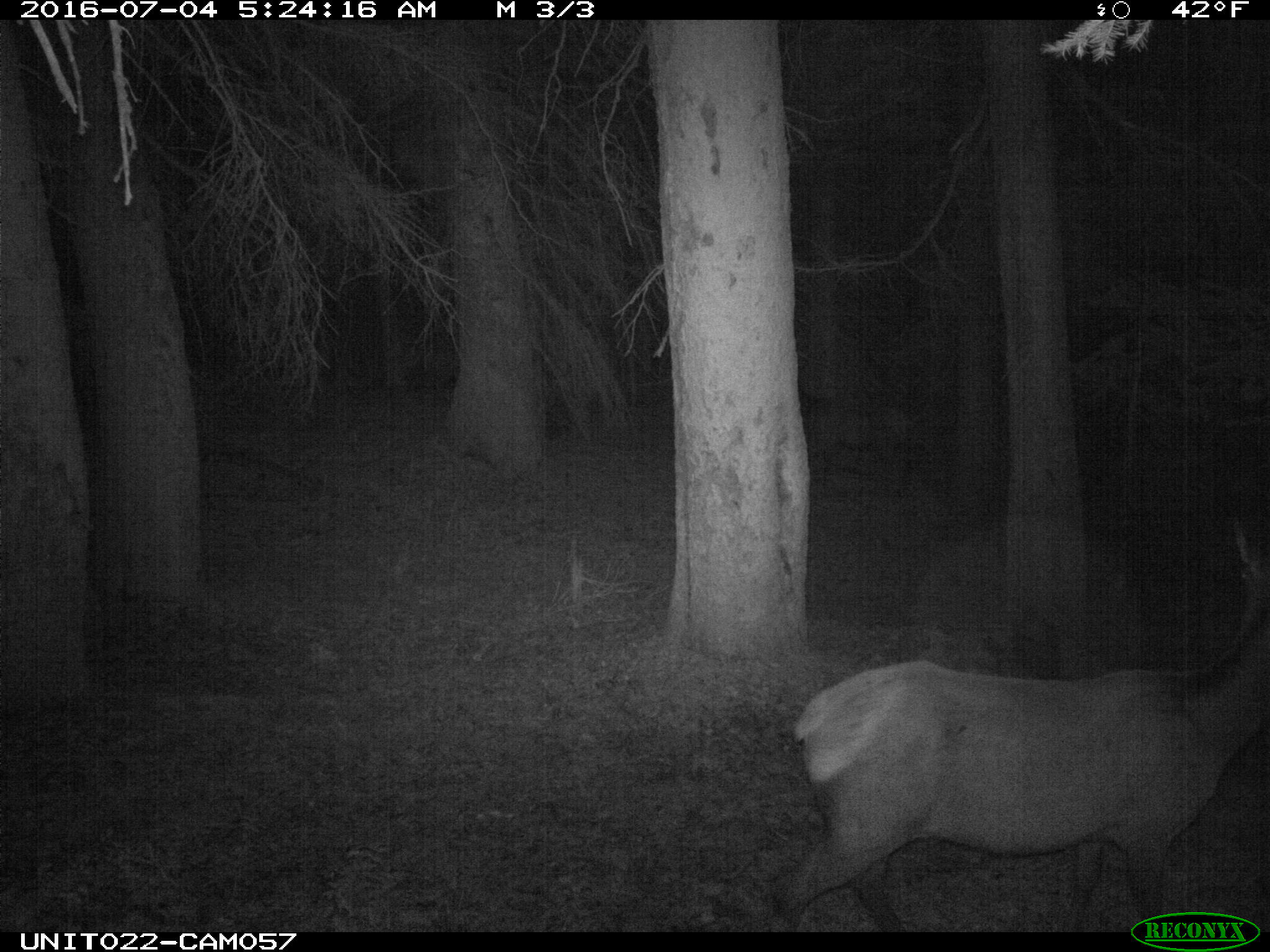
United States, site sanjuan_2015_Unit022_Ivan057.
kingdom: Animalia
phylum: Chordata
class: Mammalia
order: Artiodactyla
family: Cervidae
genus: Cervus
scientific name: Cervus elaphus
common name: red deer